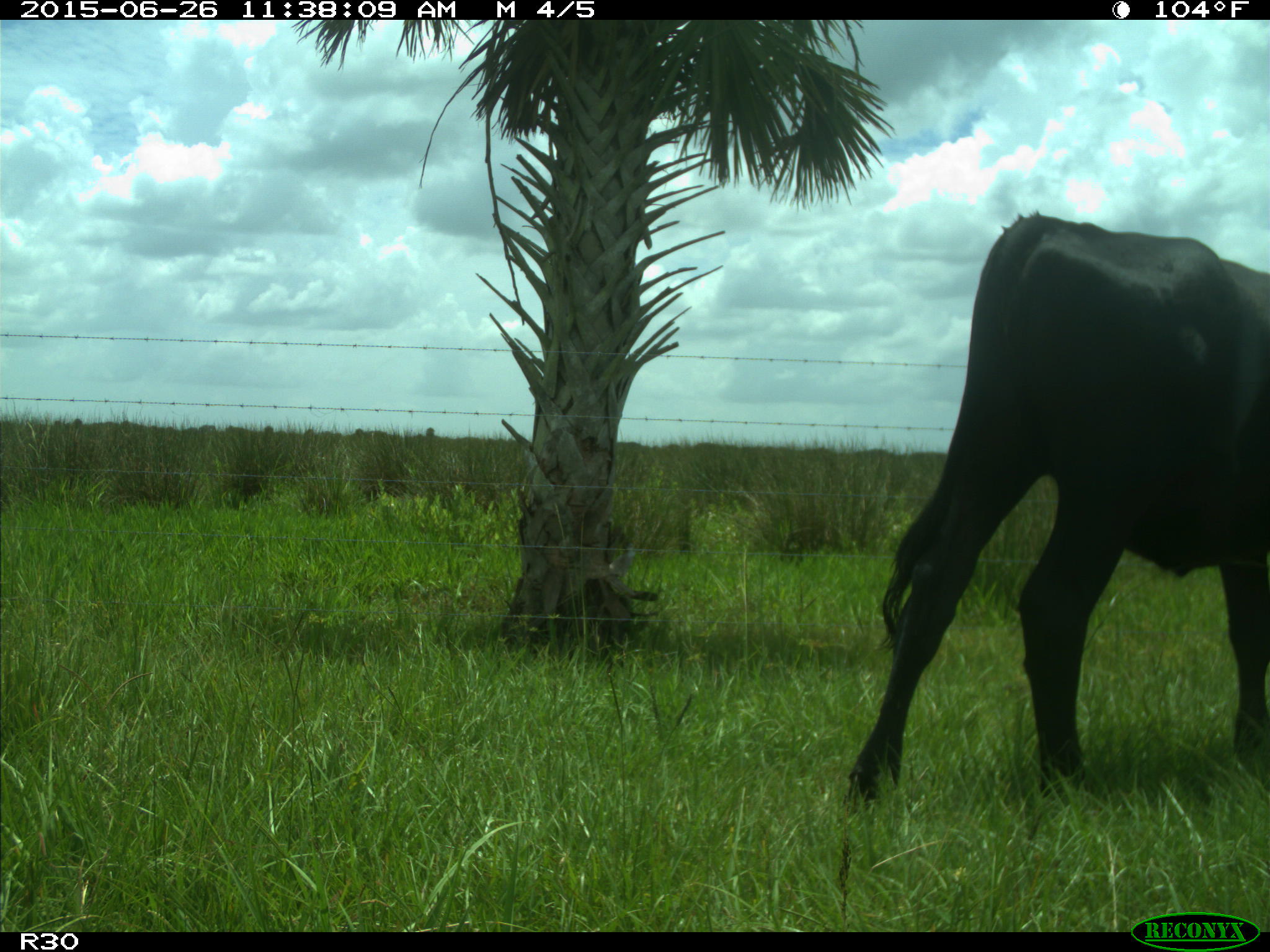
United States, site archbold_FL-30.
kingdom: Animalia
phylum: Chordata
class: Mammalia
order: Artiodactyla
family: Bovidae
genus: Bos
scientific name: Bos taurus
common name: domestic cow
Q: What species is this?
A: Bos taurus (domestic cow).